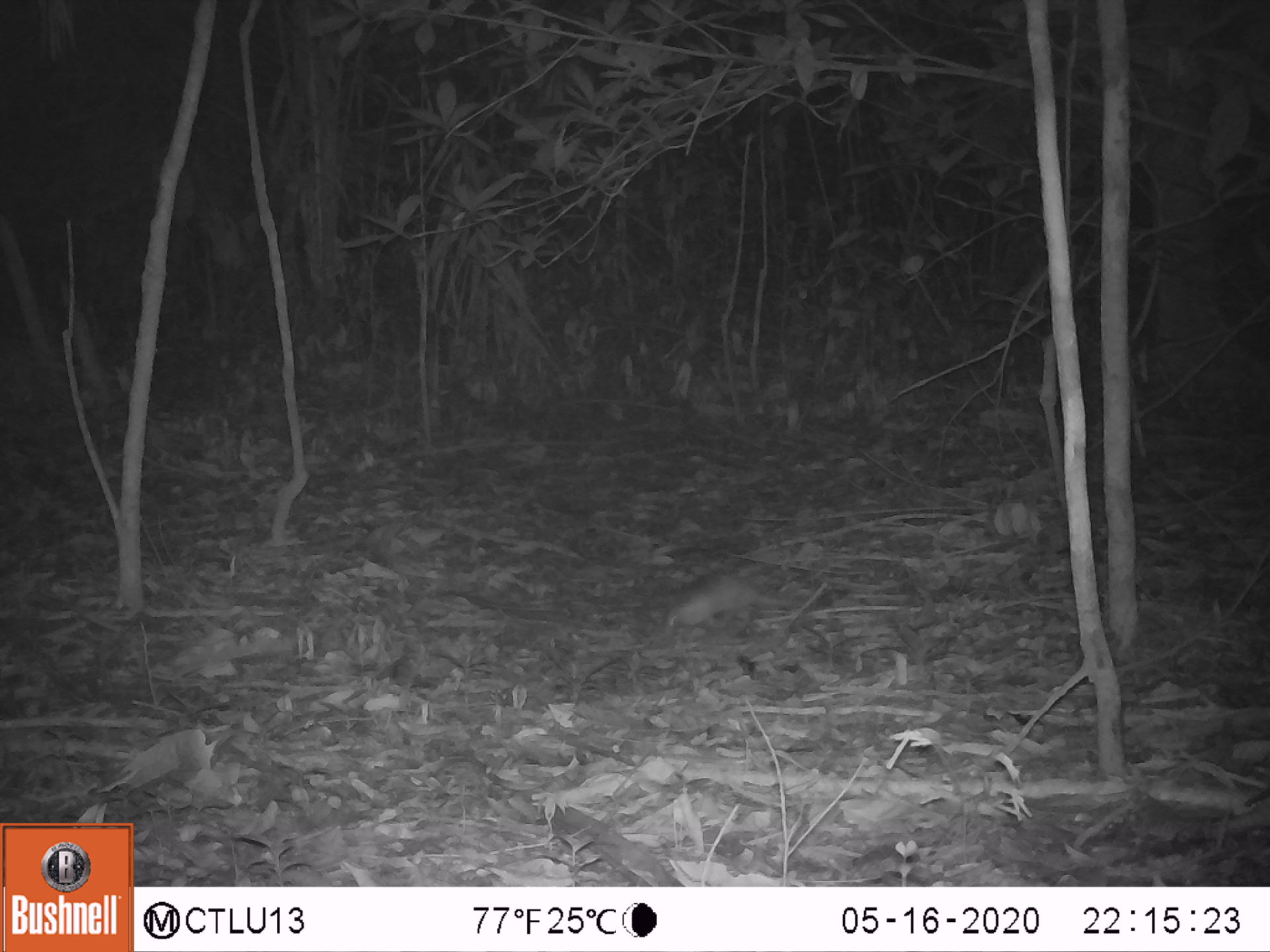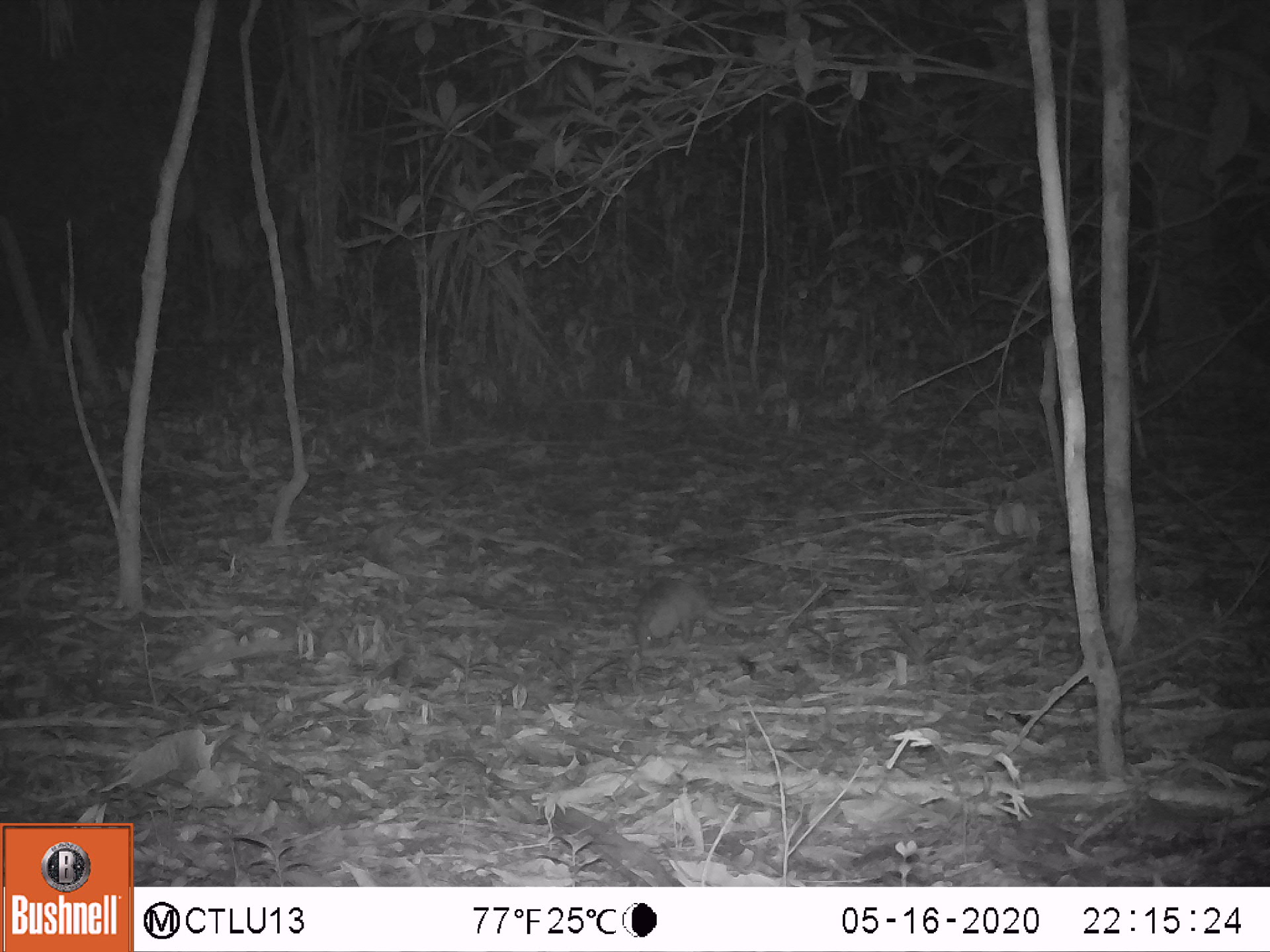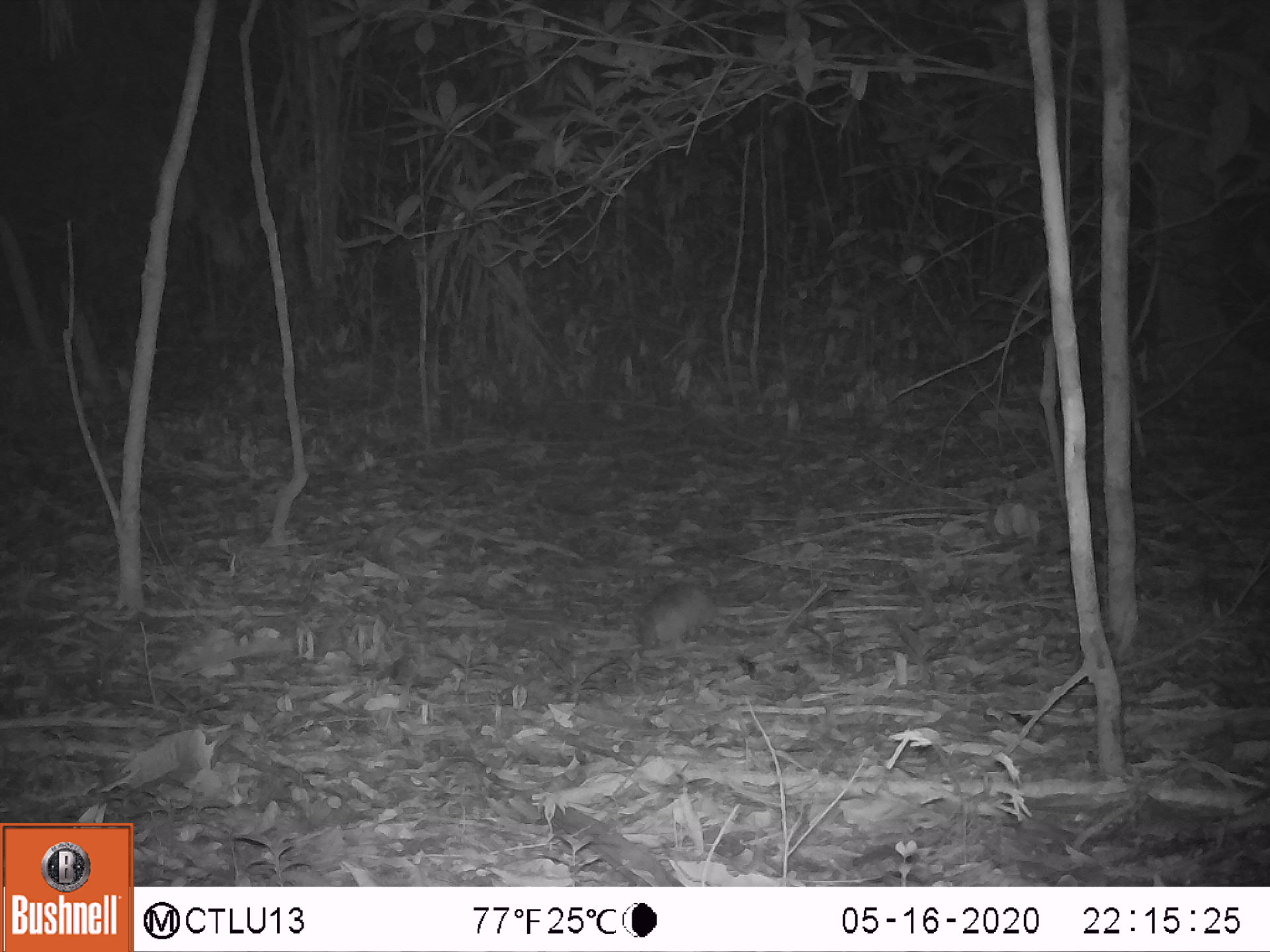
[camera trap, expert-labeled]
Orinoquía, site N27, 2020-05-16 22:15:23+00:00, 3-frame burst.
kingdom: Animalia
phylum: Chordata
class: Mammalia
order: Cingulata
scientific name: Cingulata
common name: armadillo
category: unknown armadillo